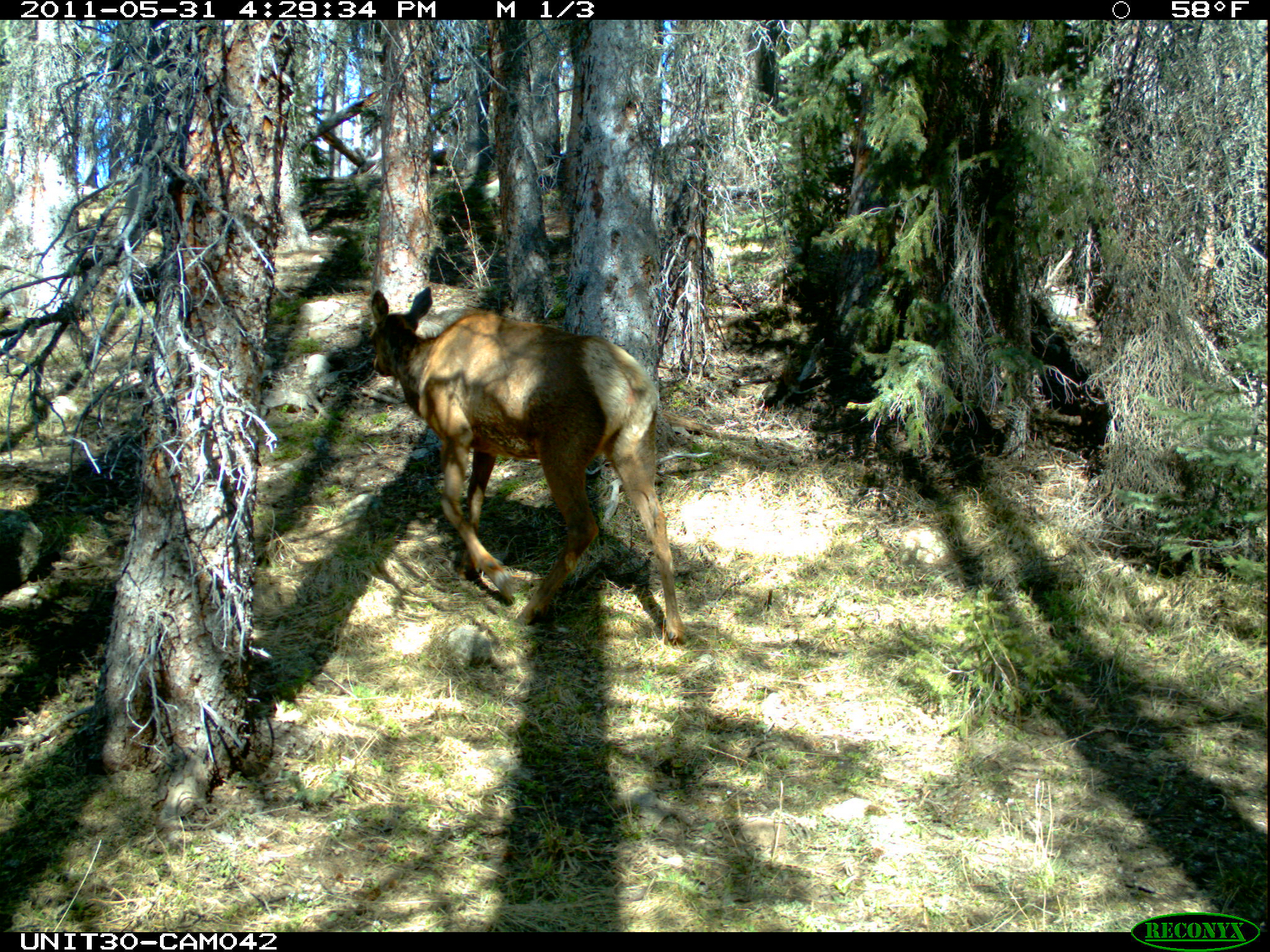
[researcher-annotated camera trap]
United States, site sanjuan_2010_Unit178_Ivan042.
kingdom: Animalia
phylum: Chordata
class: Mammalia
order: Artiodactyla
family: Cervidae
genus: Cervus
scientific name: Cervus elaphus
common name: red deer